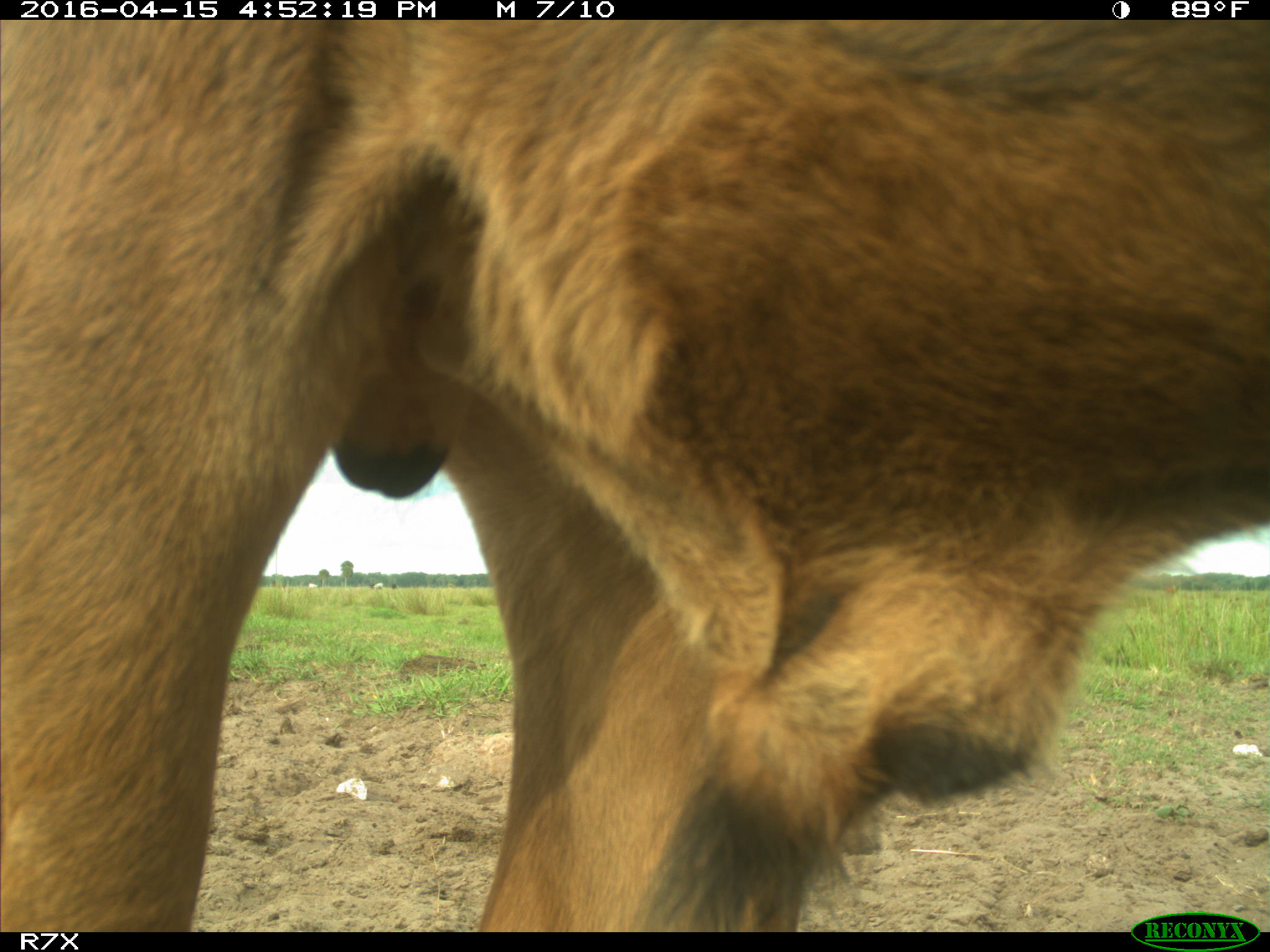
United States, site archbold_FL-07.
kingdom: Animalia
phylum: Chordata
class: Mammalia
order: Artiodactyla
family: Bovidae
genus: Bos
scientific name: Bos taurus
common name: domestic cow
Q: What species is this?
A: Bos taurus (domestic cow).